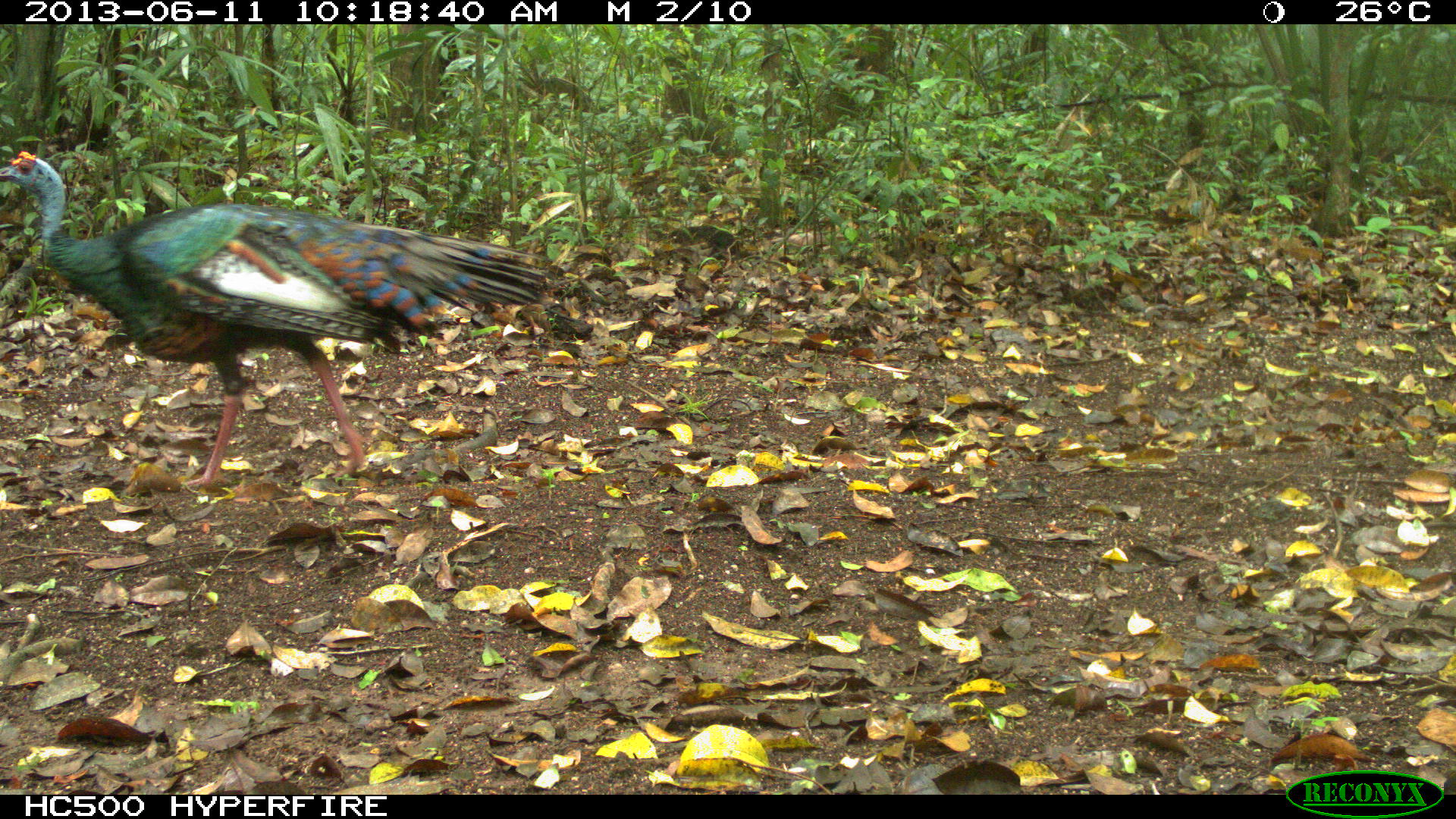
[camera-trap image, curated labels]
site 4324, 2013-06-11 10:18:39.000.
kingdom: Animalia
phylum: Chordata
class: Aves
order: Galliformes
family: Phasianidae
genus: Meleagris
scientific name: Meleagris ocellata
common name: ocellated turkey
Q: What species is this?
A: Meleagris ocellata (ocellated turkey).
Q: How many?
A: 1.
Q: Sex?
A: Male.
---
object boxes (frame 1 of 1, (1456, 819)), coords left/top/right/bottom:
meleagris ocellata: 0/151/559/492